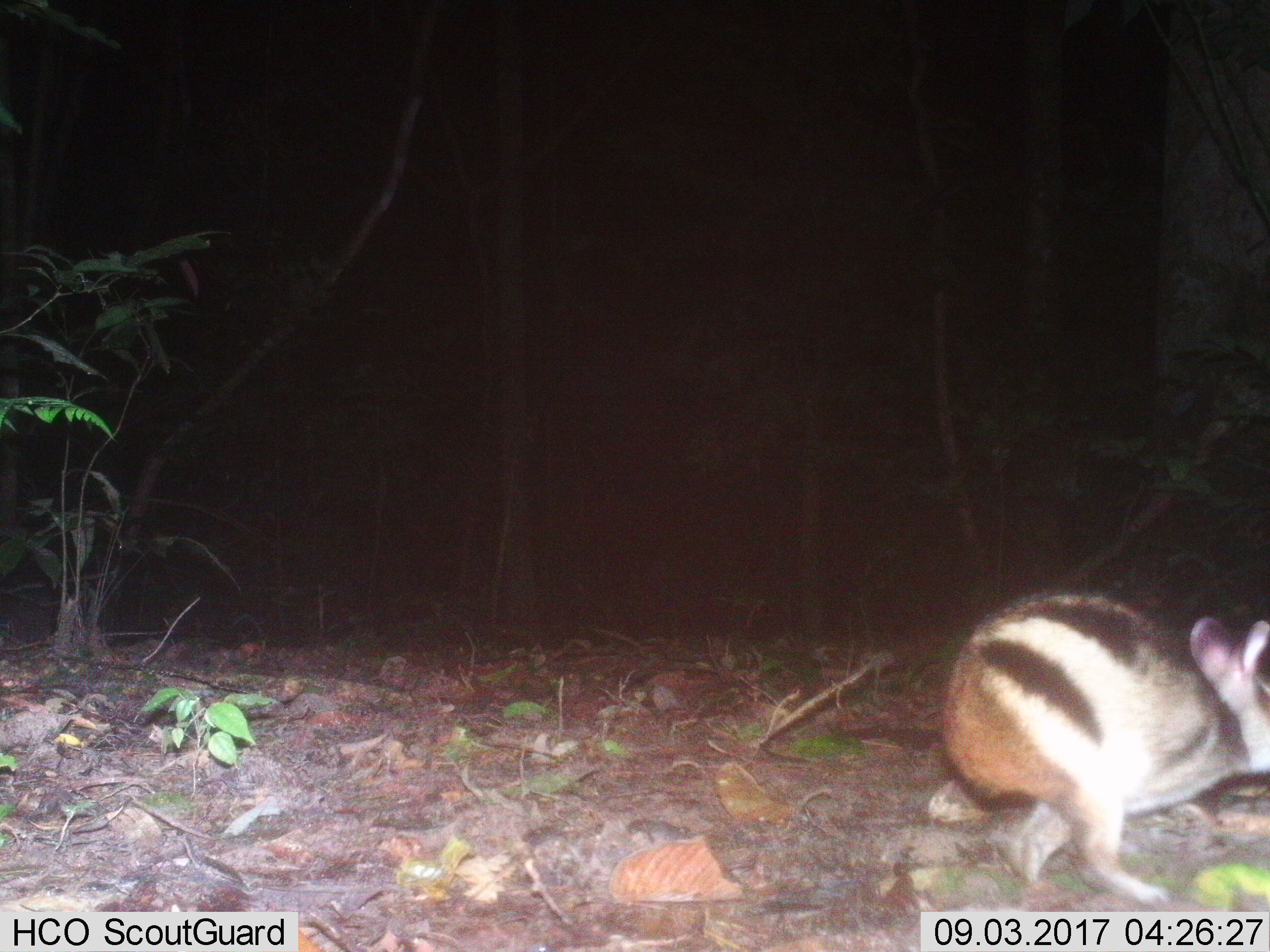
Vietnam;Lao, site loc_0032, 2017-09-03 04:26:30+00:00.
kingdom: Animalia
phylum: Chordata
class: Mammalia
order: Lagomorpha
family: Leporidae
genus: Nesolagus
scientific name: Nesolagus timminsi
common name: annamite striped rabbit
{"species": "annamite striped rabbit (Nesolagus timminsi)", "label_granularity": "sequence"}